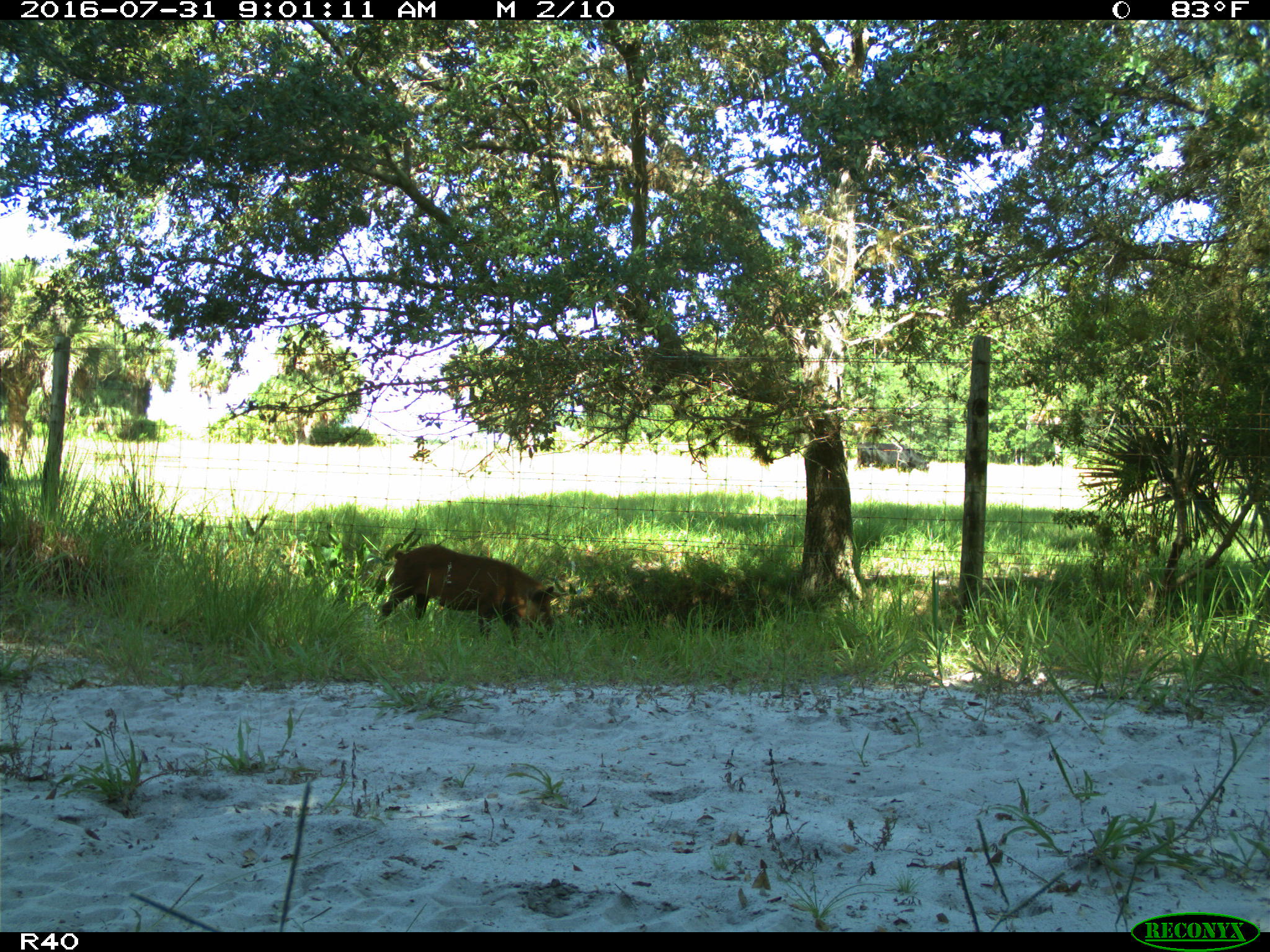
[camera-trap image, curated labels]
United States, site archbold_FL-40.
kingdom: Animalia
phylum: Chordata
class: Mammalia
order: Artiodactyla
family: Suidae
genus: Sus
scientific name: Sus scrofa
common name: wild boar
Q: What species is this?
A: Sus scrofa (wild boar).